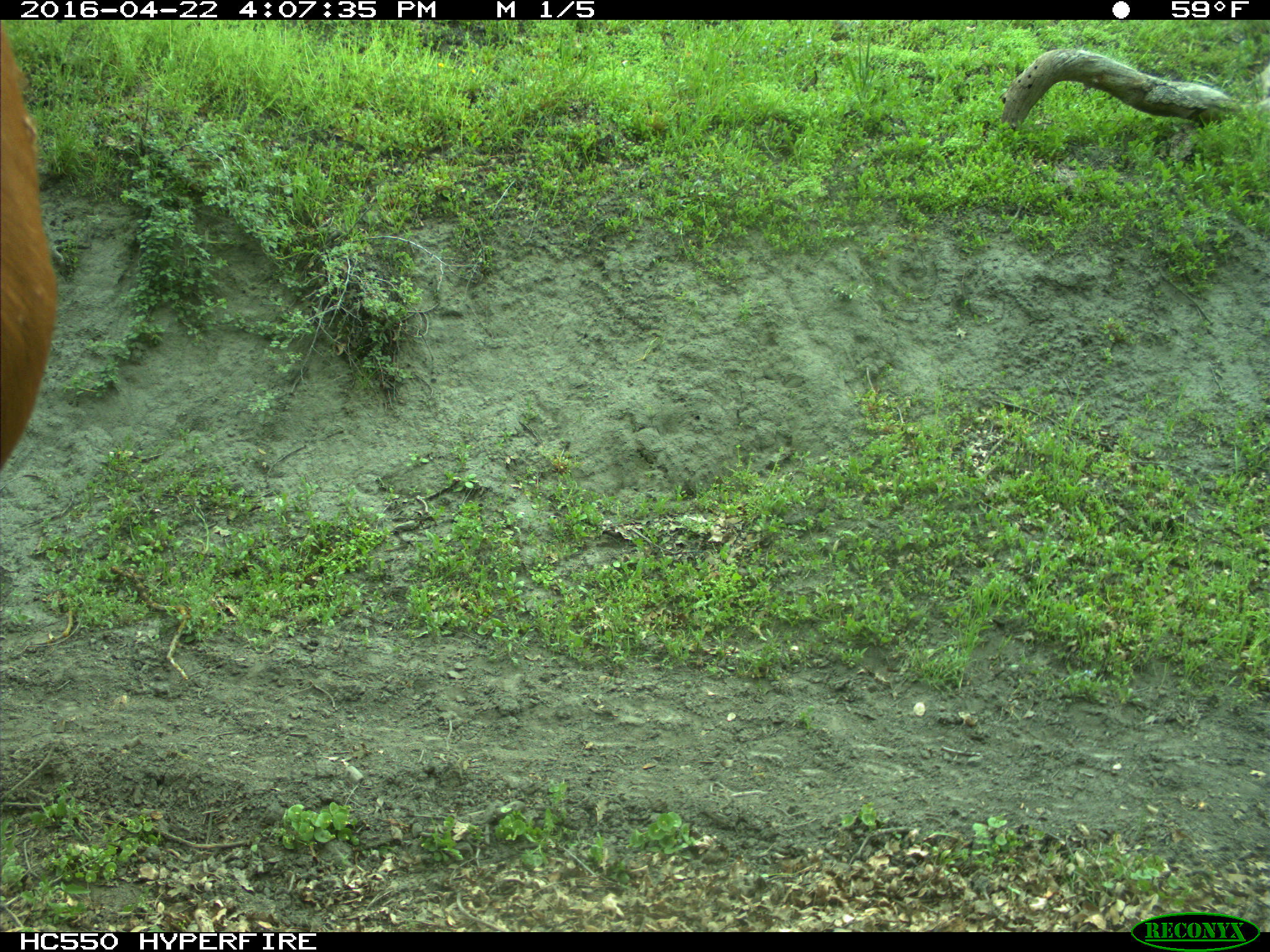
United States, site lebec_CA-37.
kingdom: Animalia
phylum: Chordata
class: Mammalia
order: Artiodactyla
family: Bovidae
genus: Bos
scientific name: Bos taurus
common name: domestic cow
Bos taurus (domestic cow).